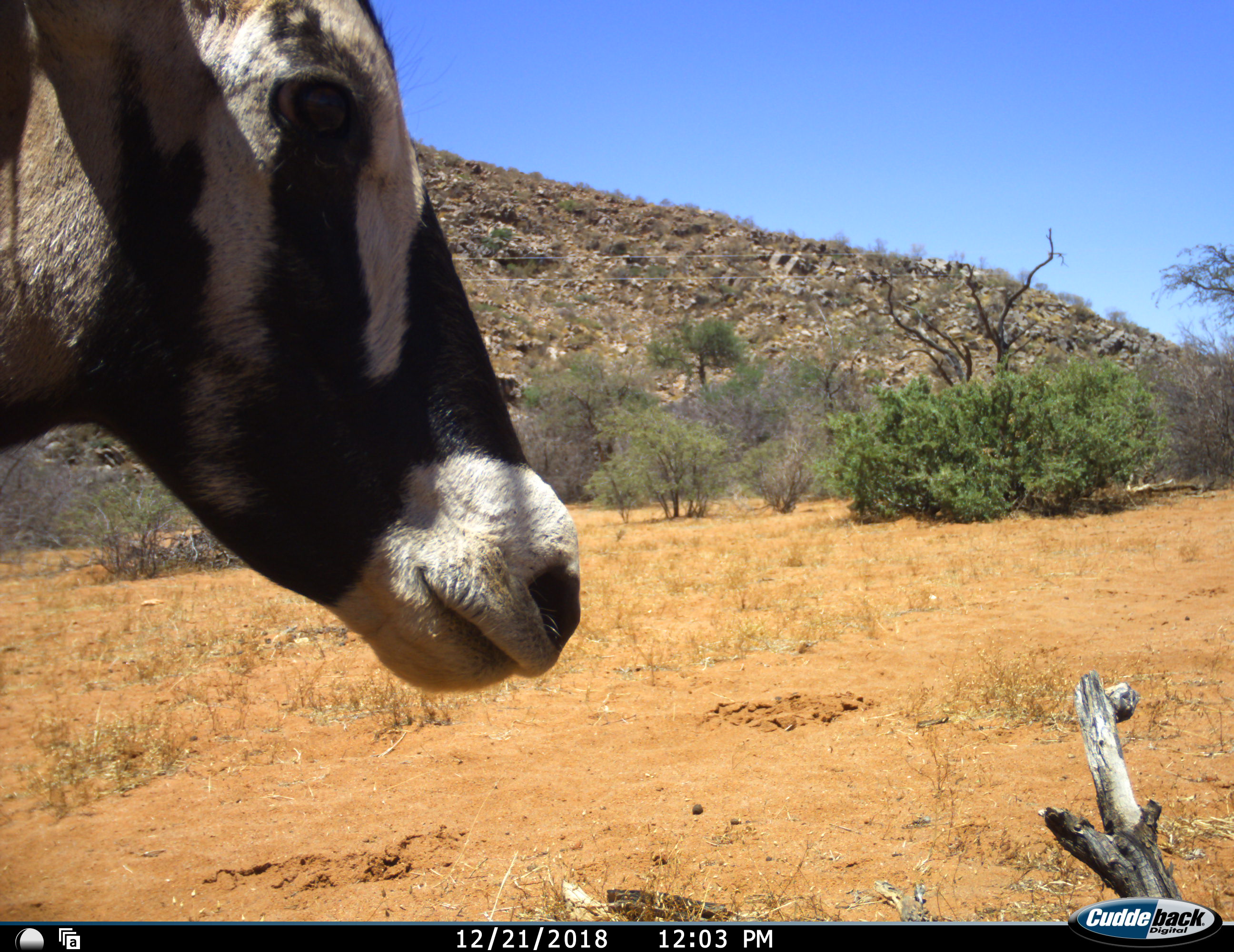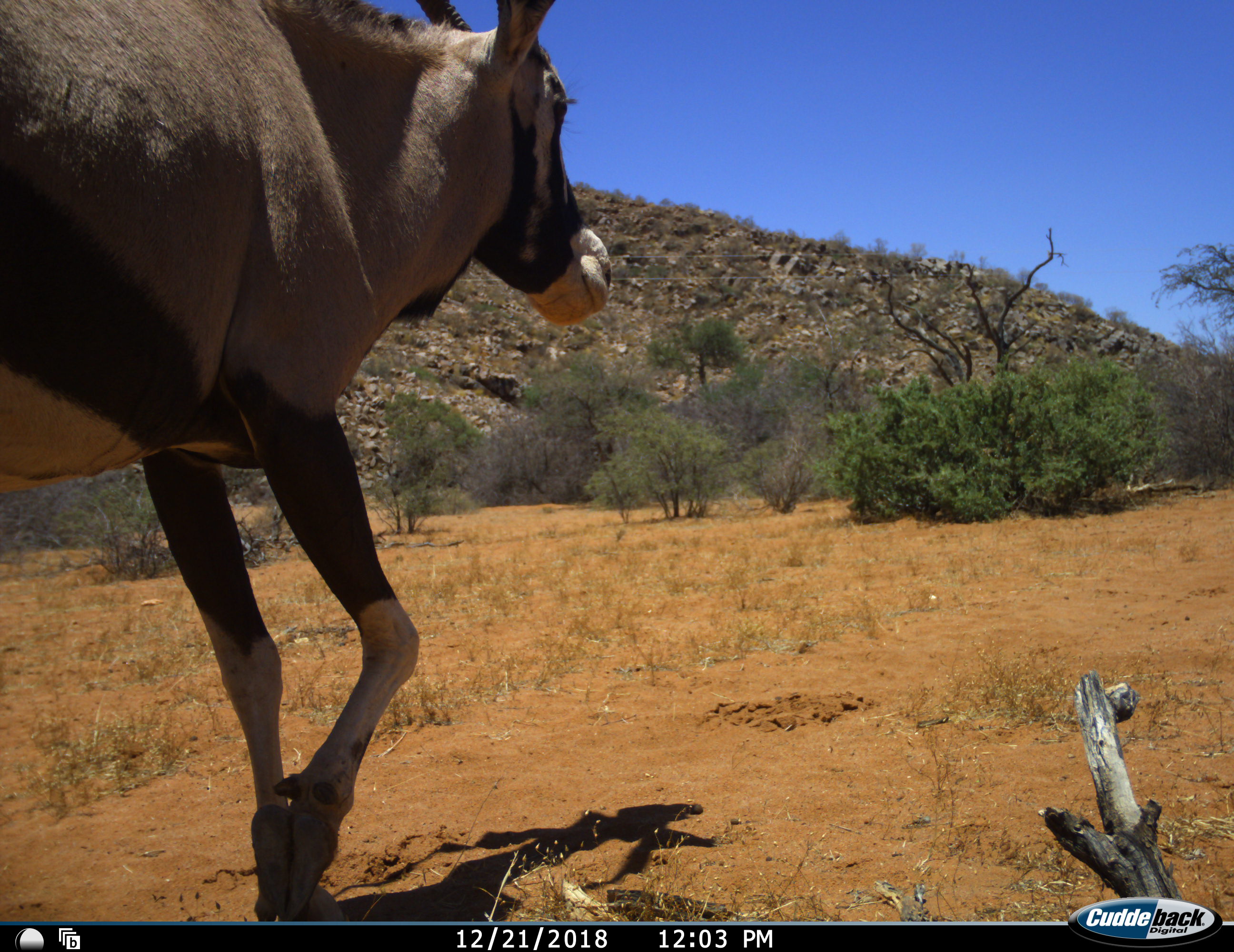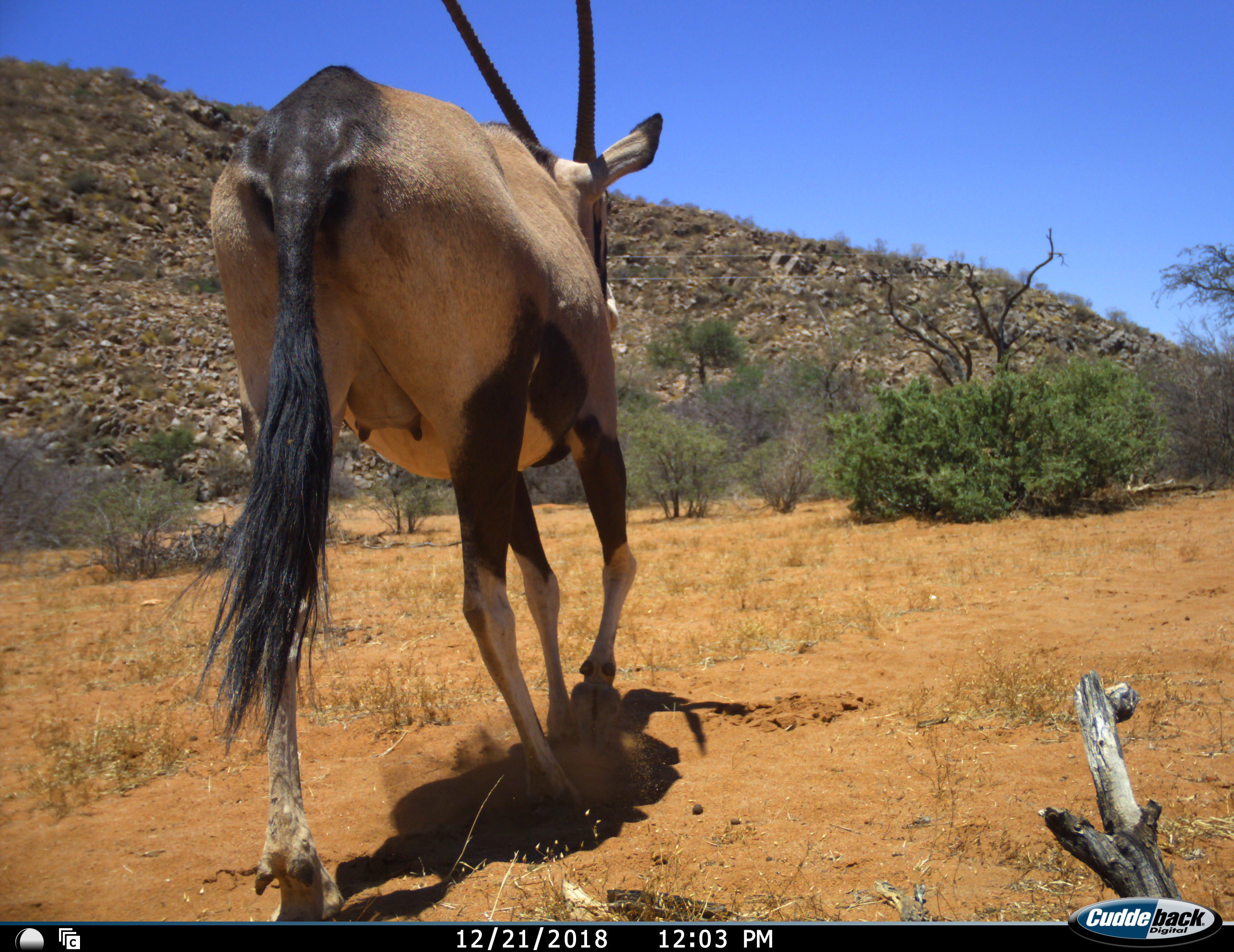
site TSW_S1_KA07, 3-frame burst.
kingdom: Animalia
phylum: Chordata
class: Mammalia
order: Artiodactyla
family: Bovidae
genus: Oryx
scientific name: Oryx gazella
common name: gemsbok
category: oryx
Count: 1.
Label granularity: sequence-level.